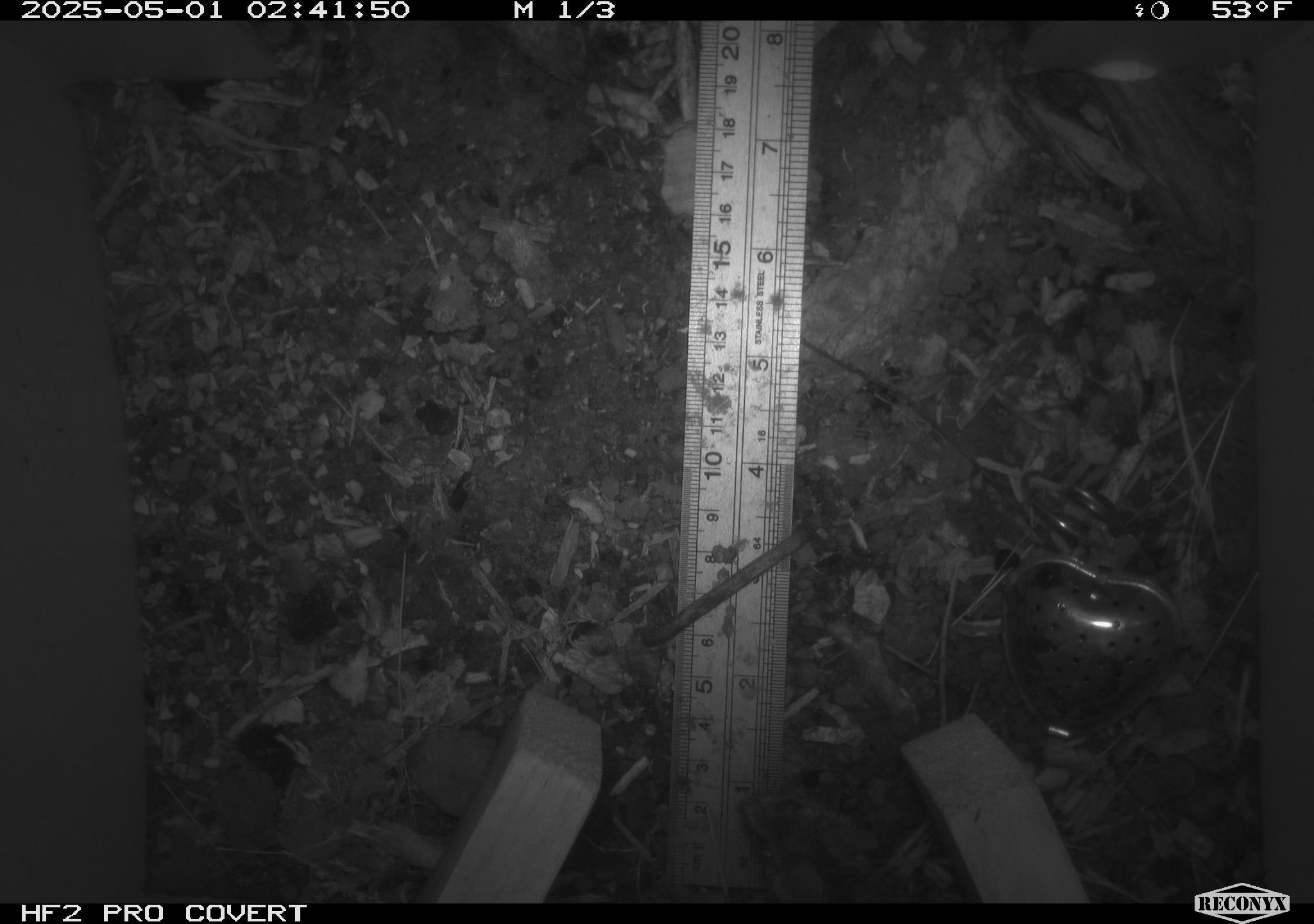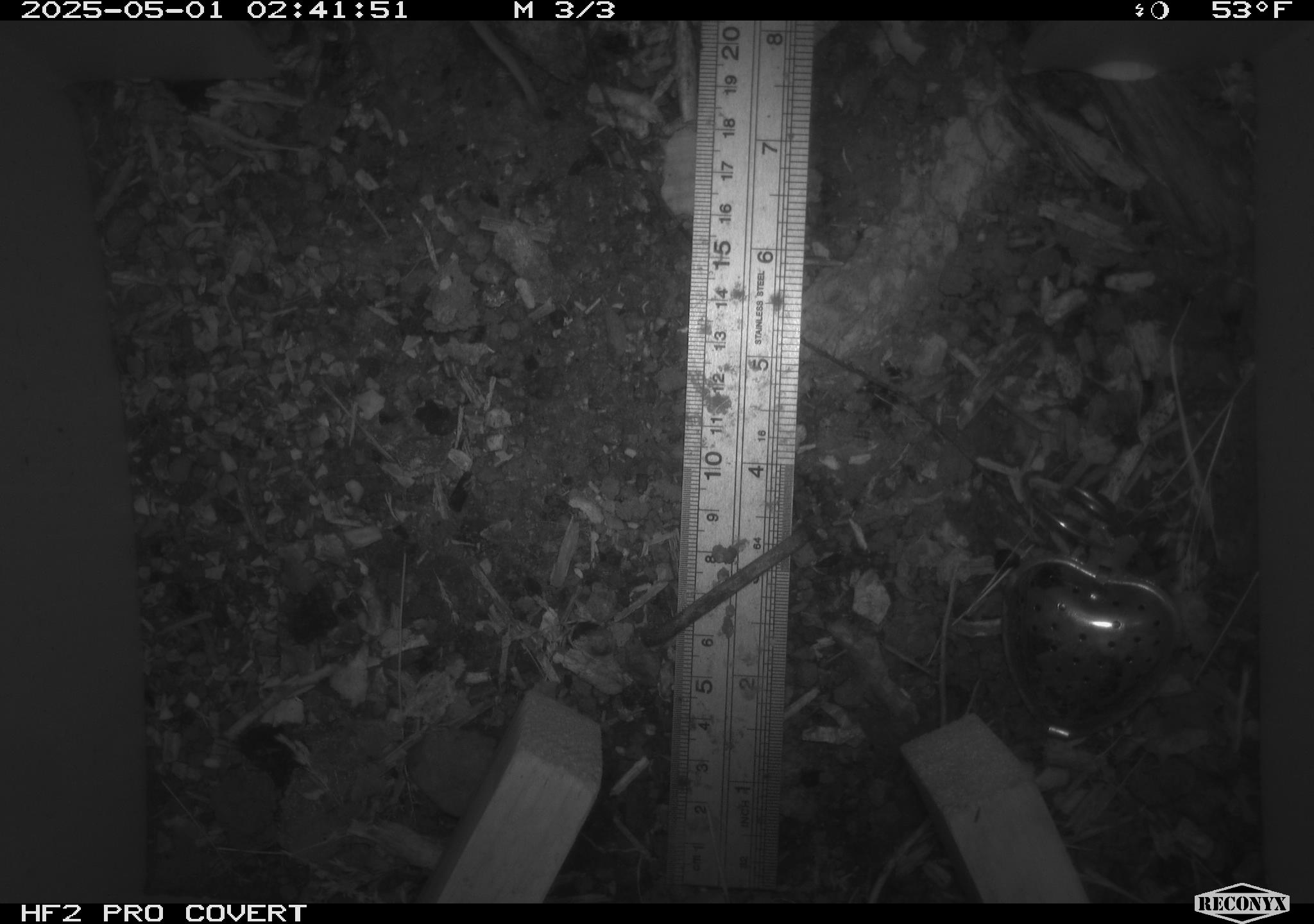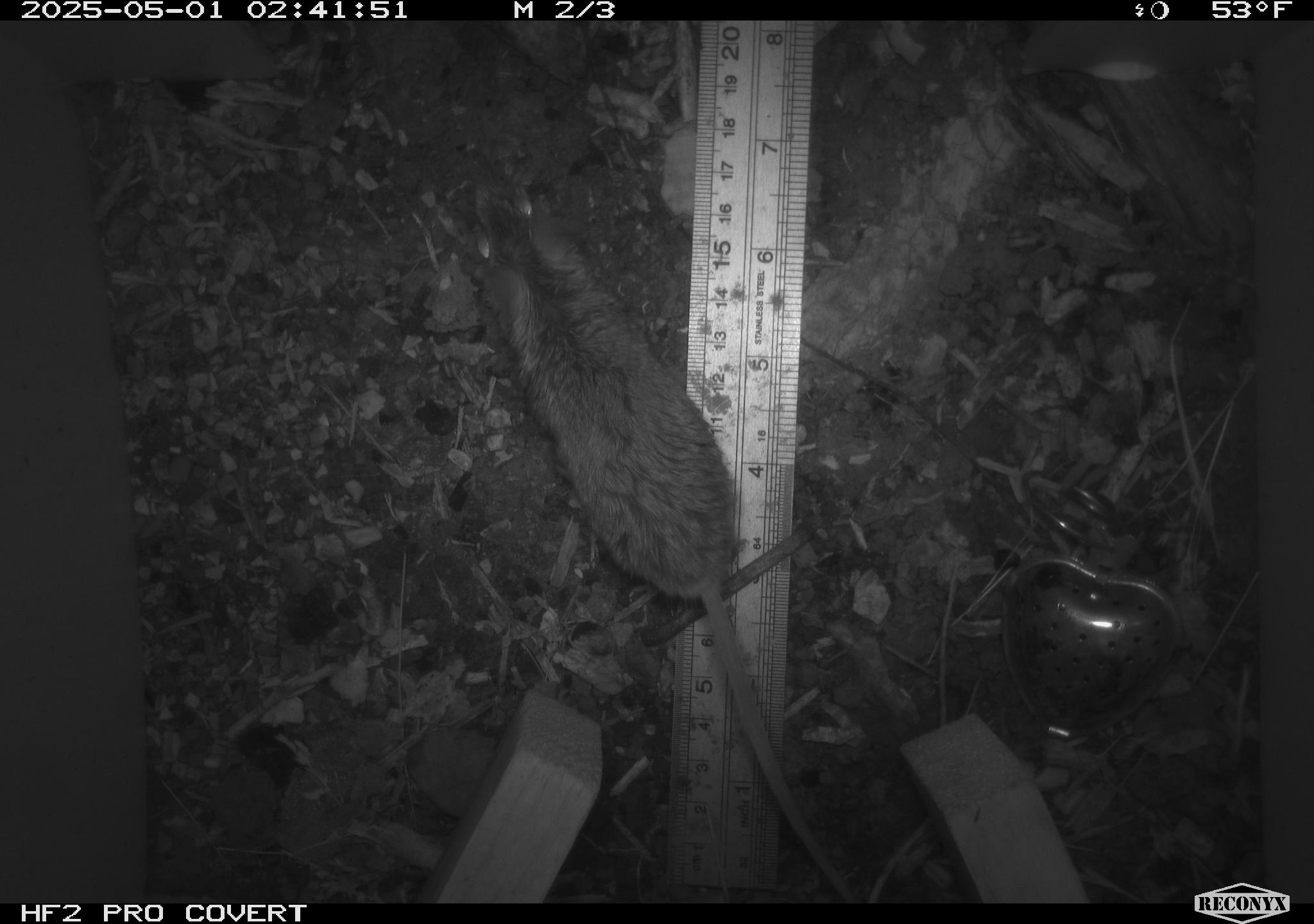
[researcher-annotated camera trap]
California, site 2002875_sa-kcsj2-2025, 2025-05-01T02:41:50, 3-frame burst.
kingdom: Animalia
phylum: Chordata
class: Mammalia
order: Rodentia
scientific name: Rodentia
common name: rodent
Rodent (Rodentia).